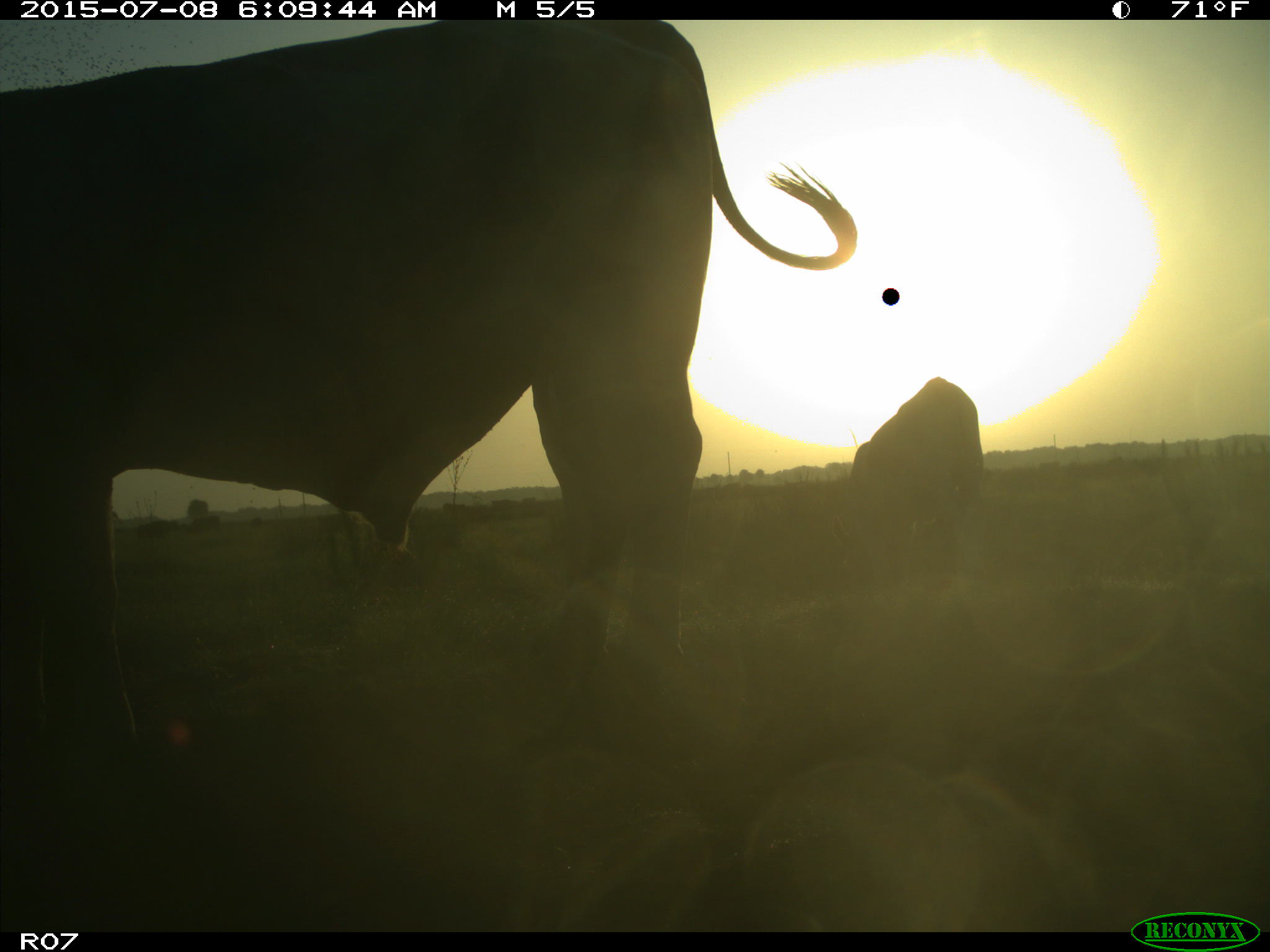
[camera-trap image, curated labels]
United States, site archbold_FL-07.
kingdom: Animalia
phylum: Chordata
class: Mammalia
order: Artiodactyla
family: Bovidae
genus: Bos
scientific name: Bos taurus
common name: domestic cow